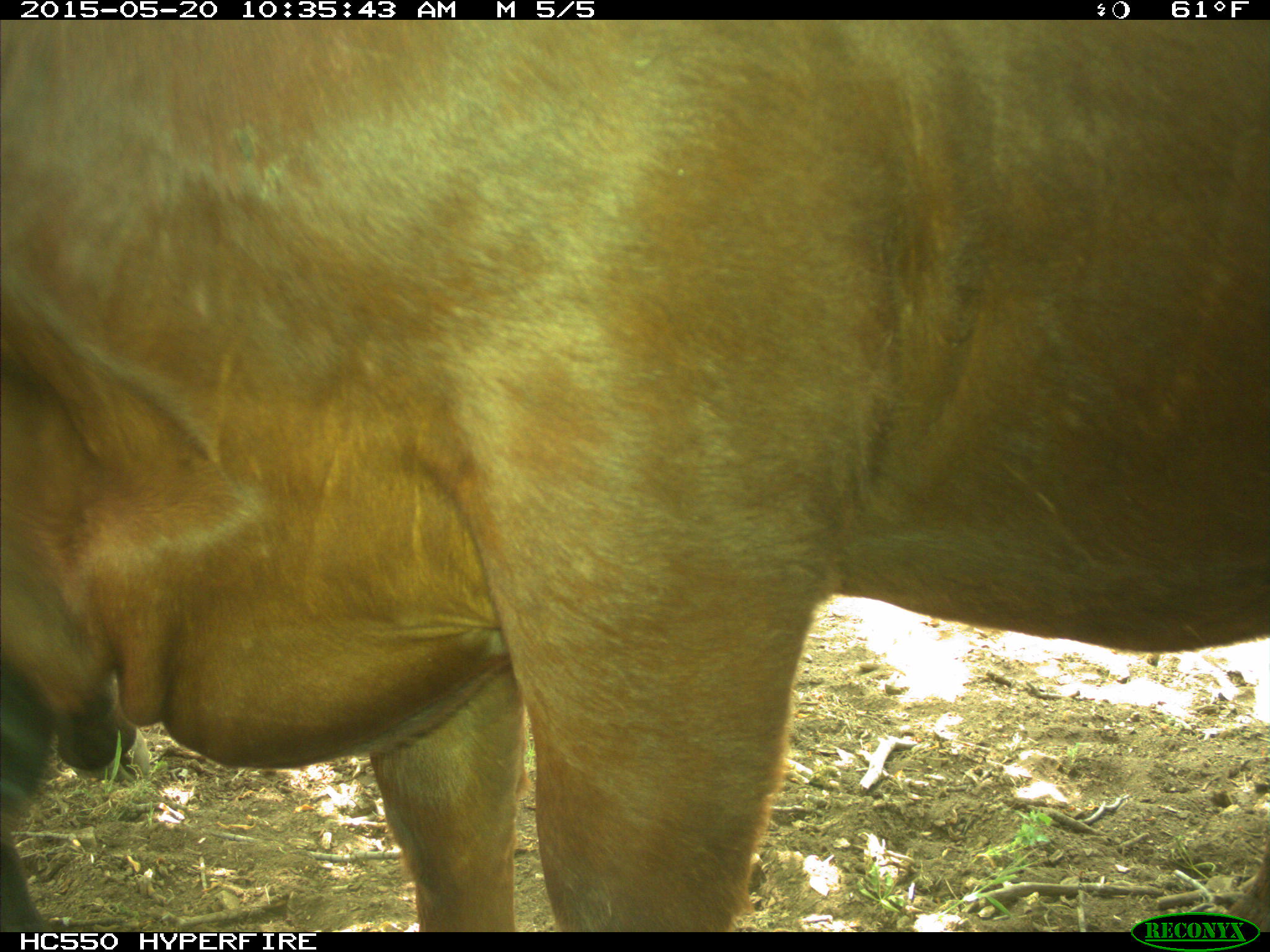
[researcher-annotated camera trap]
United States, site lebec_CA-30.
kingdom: Animalia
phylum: Chordata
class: Mammalia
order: Artiodactyla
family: Bovidae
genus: Bos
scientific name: Bos taurus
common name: domestic cow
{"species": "Bos taurus (domestic cow)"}